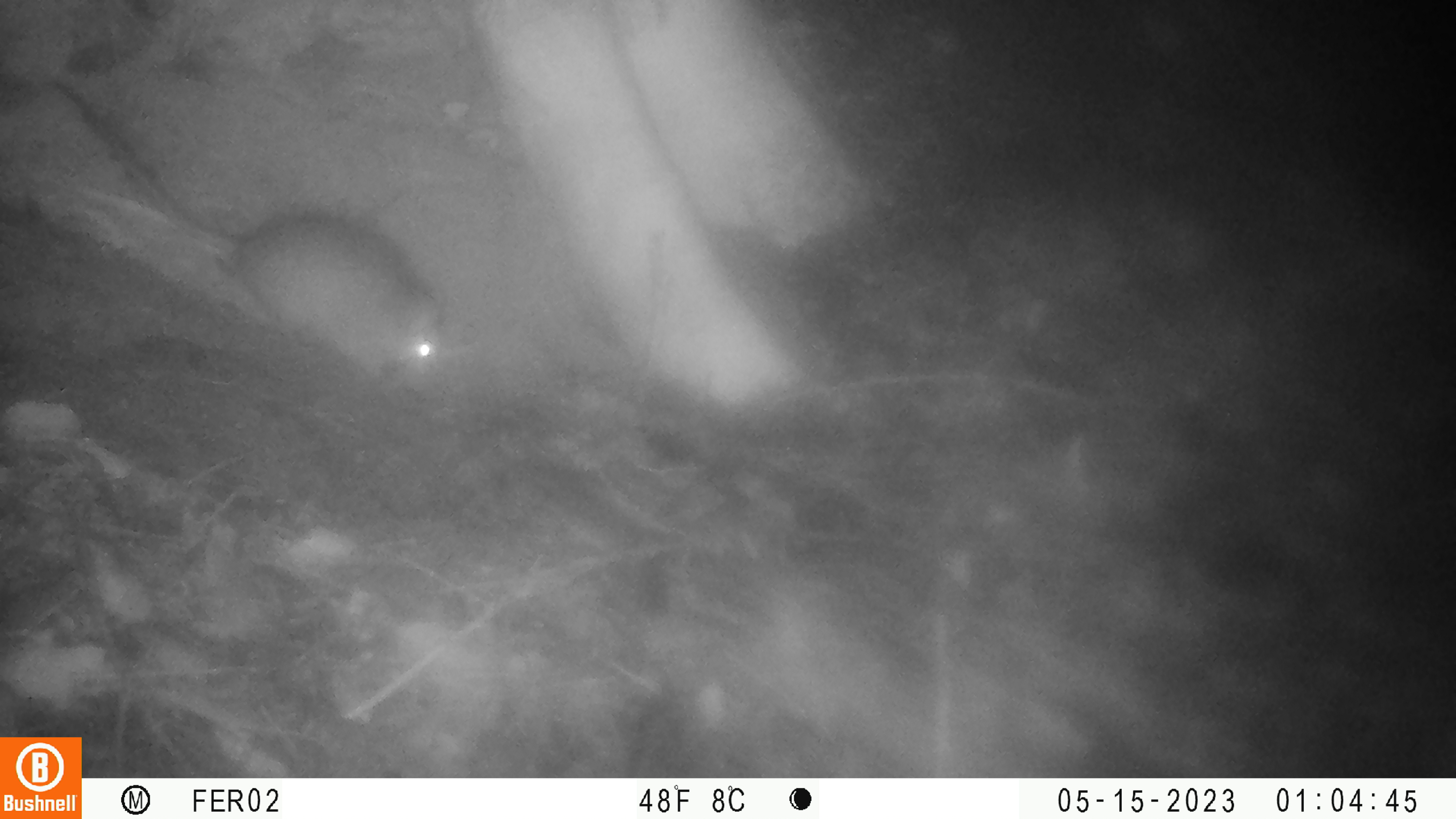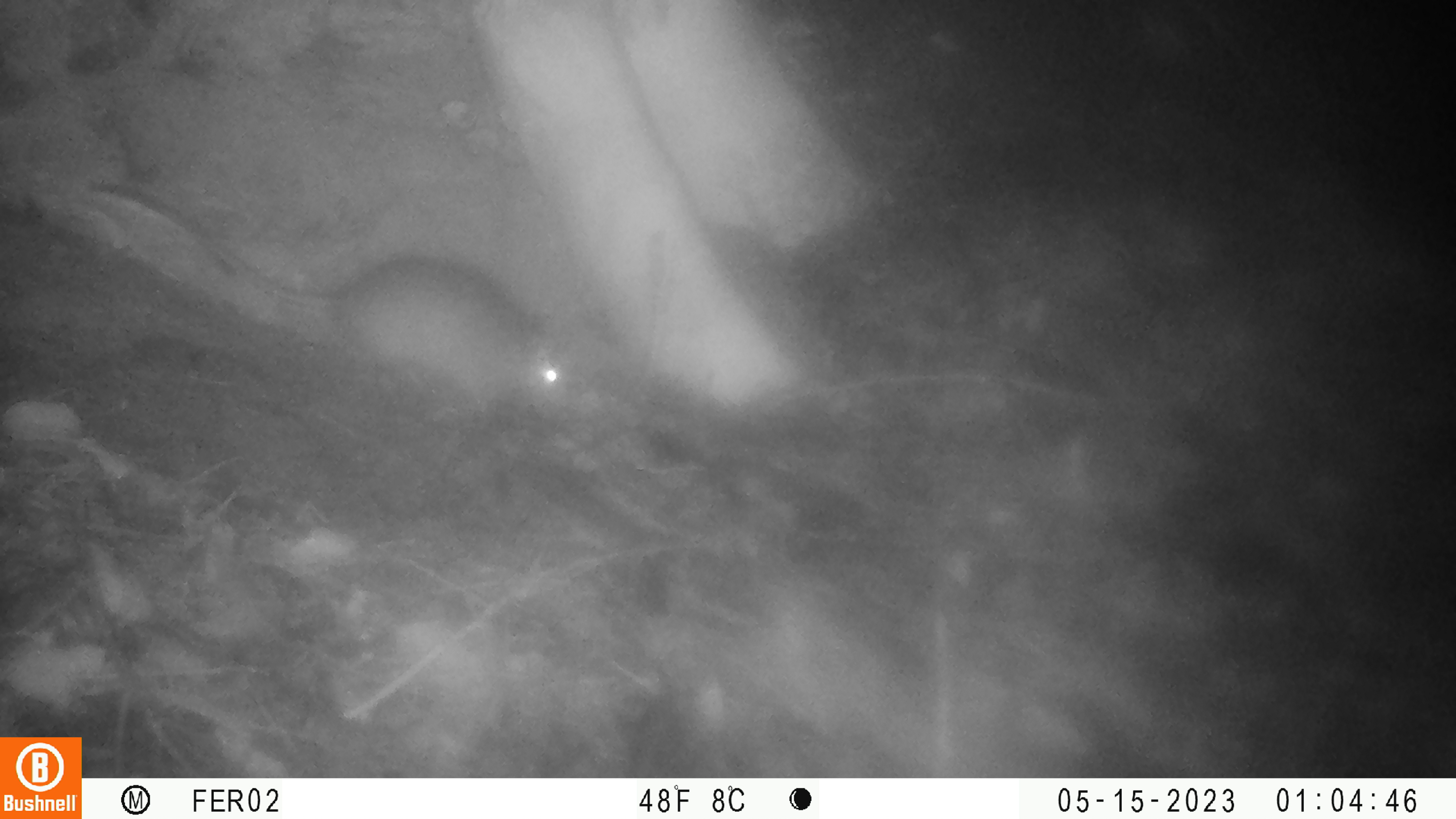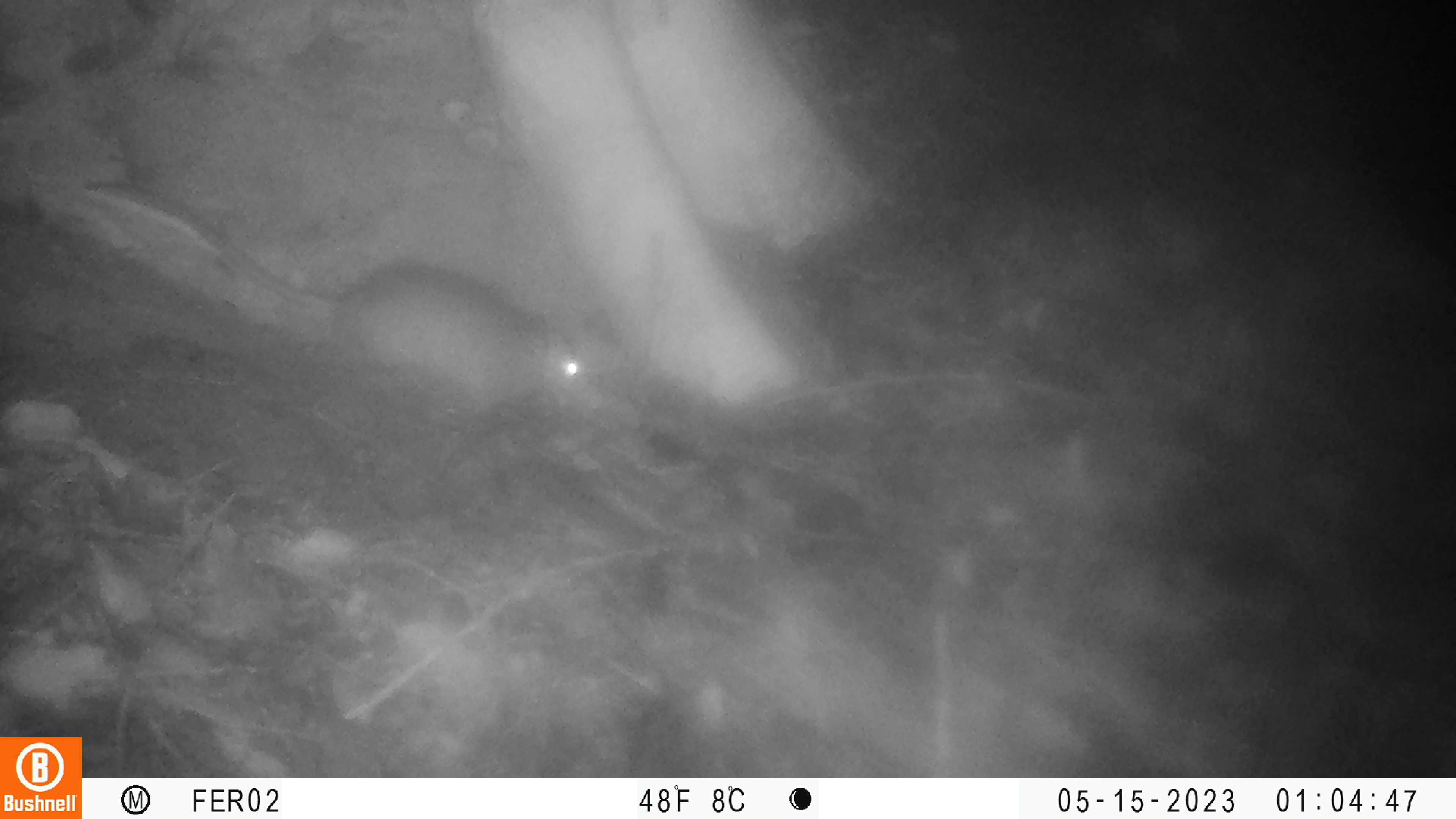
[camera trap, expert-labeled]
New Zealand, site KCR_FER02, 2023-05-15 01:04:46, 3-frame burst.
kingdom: Animalia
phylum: Chordata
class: Mammalia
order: Rodentia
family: Muridae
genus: Rattus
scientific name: Rattus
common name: rat